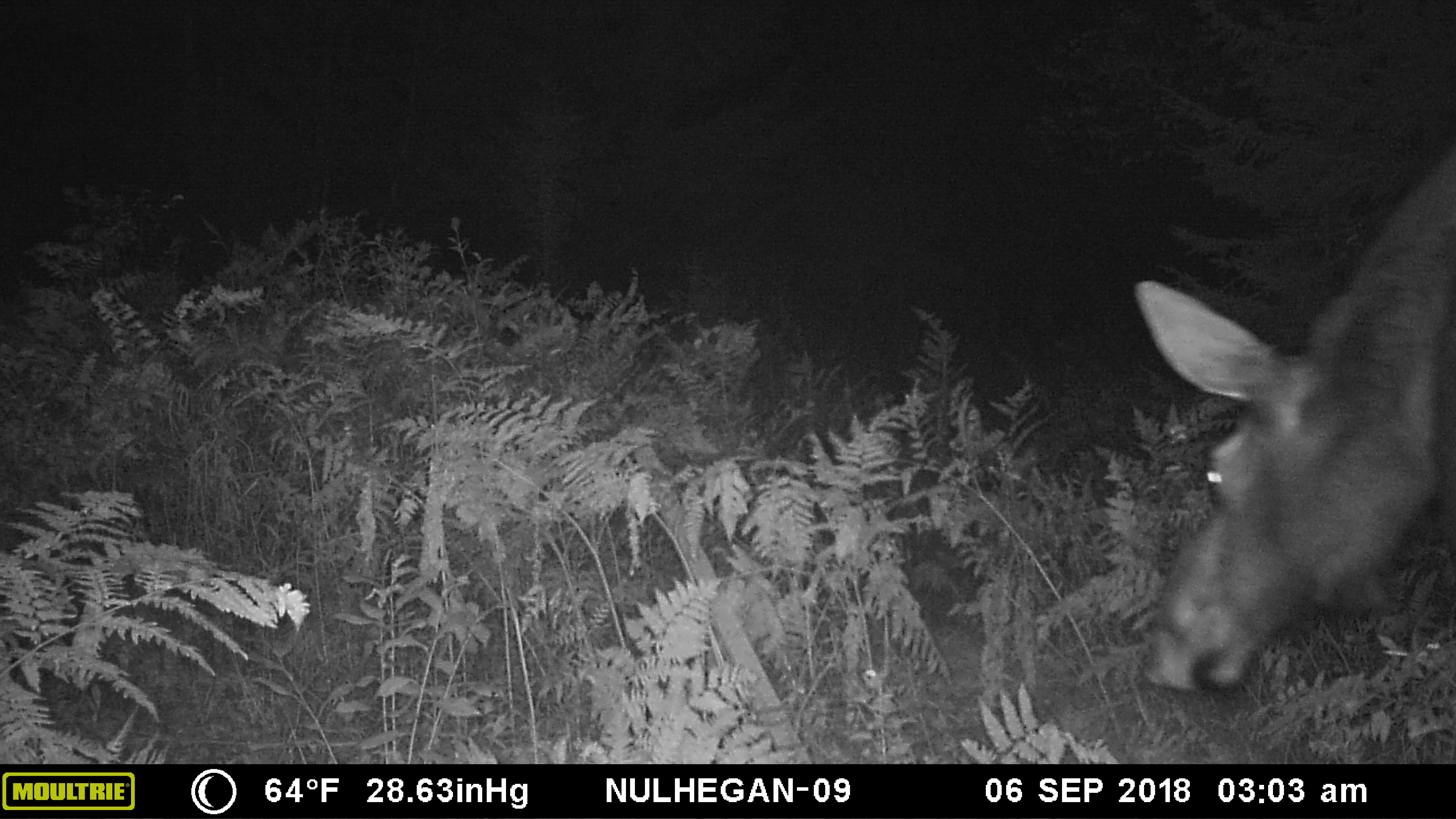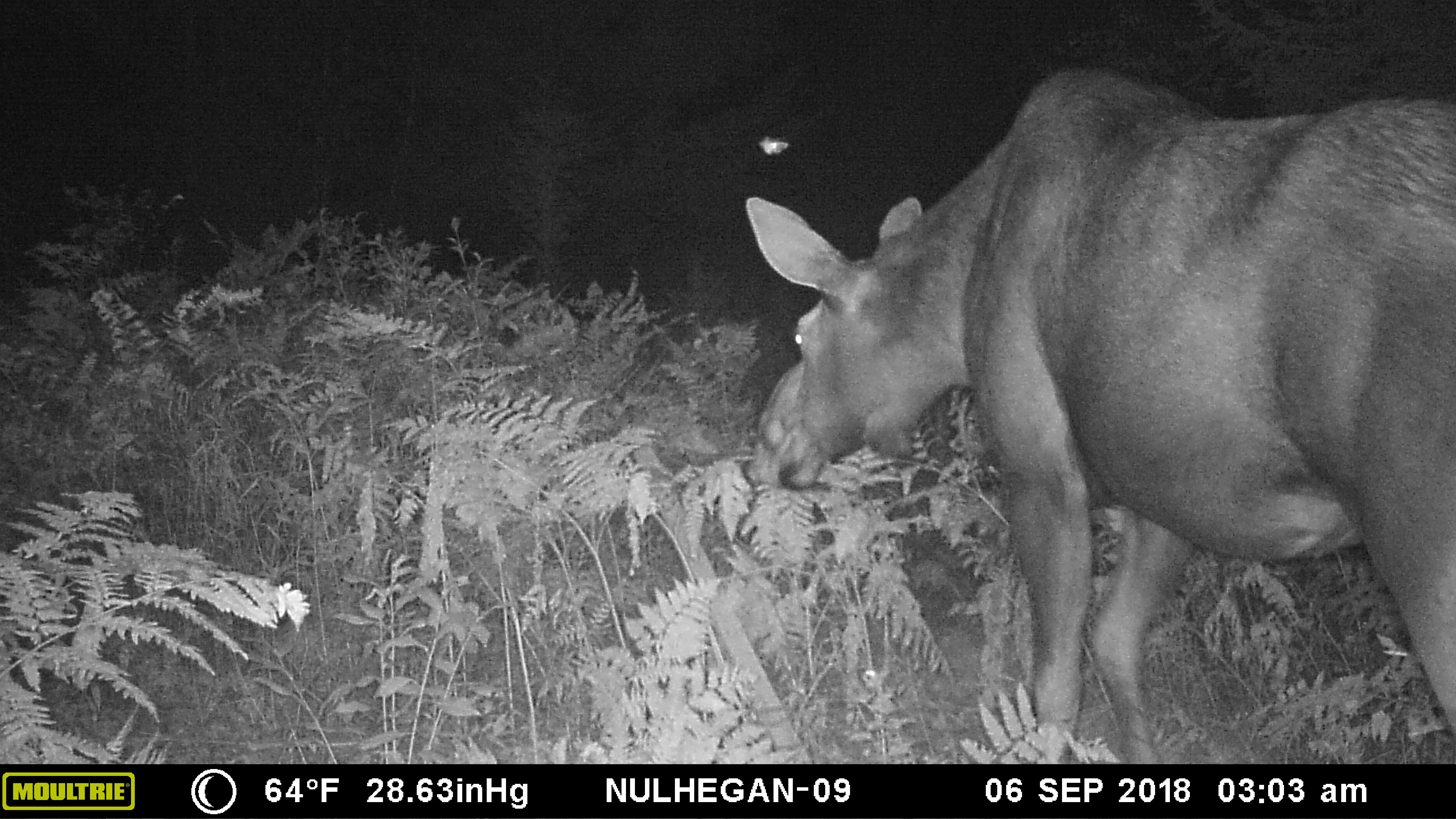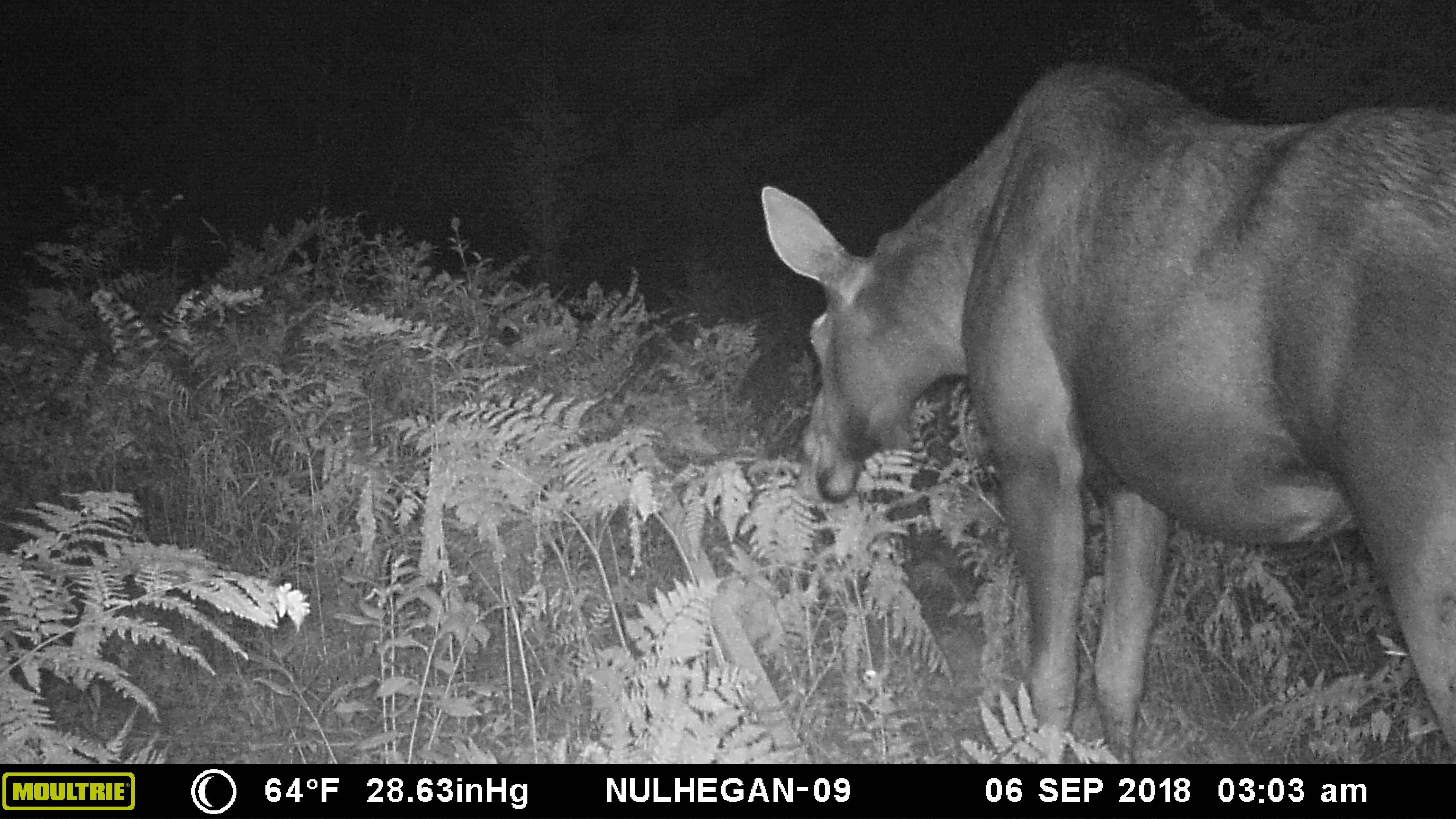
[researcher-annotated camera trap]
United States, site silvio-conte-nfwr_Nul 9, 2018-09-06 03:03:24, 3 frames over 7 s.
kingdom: Animalia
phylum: Chordata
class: Mammalia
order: Artiodactyla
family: Cervidae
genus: Alces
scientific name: Alces alces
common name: moose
Moose (Alces alces).